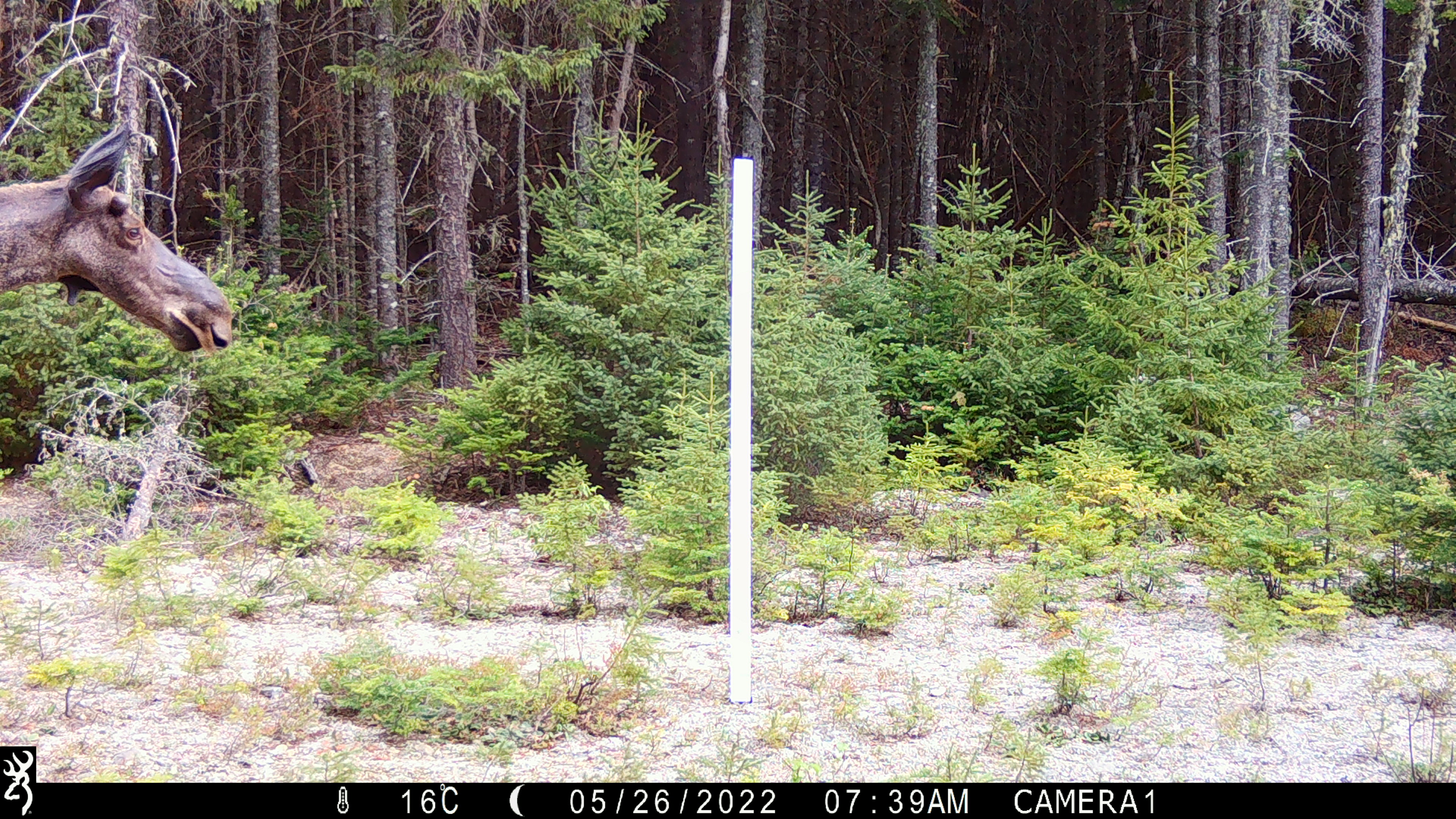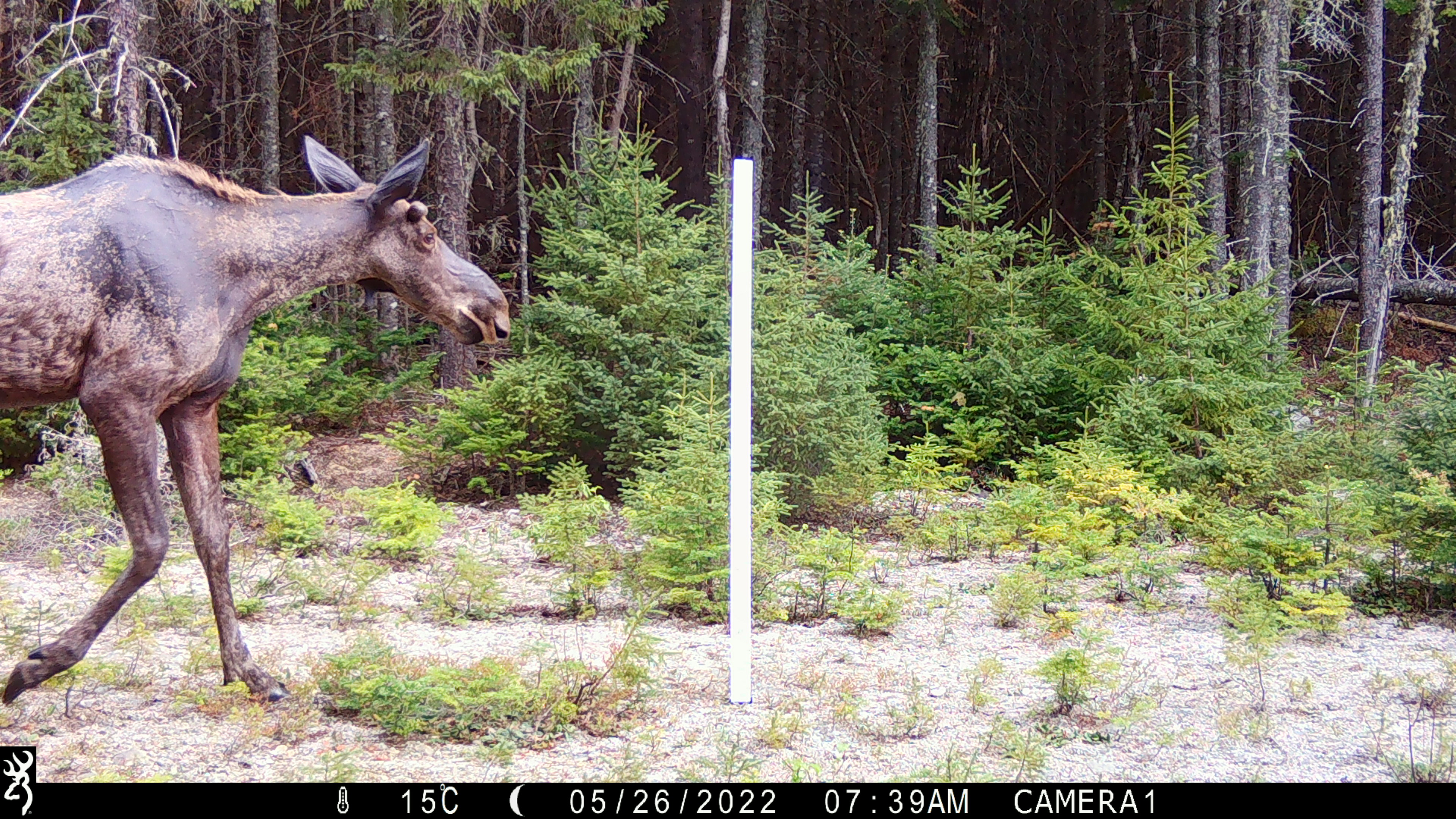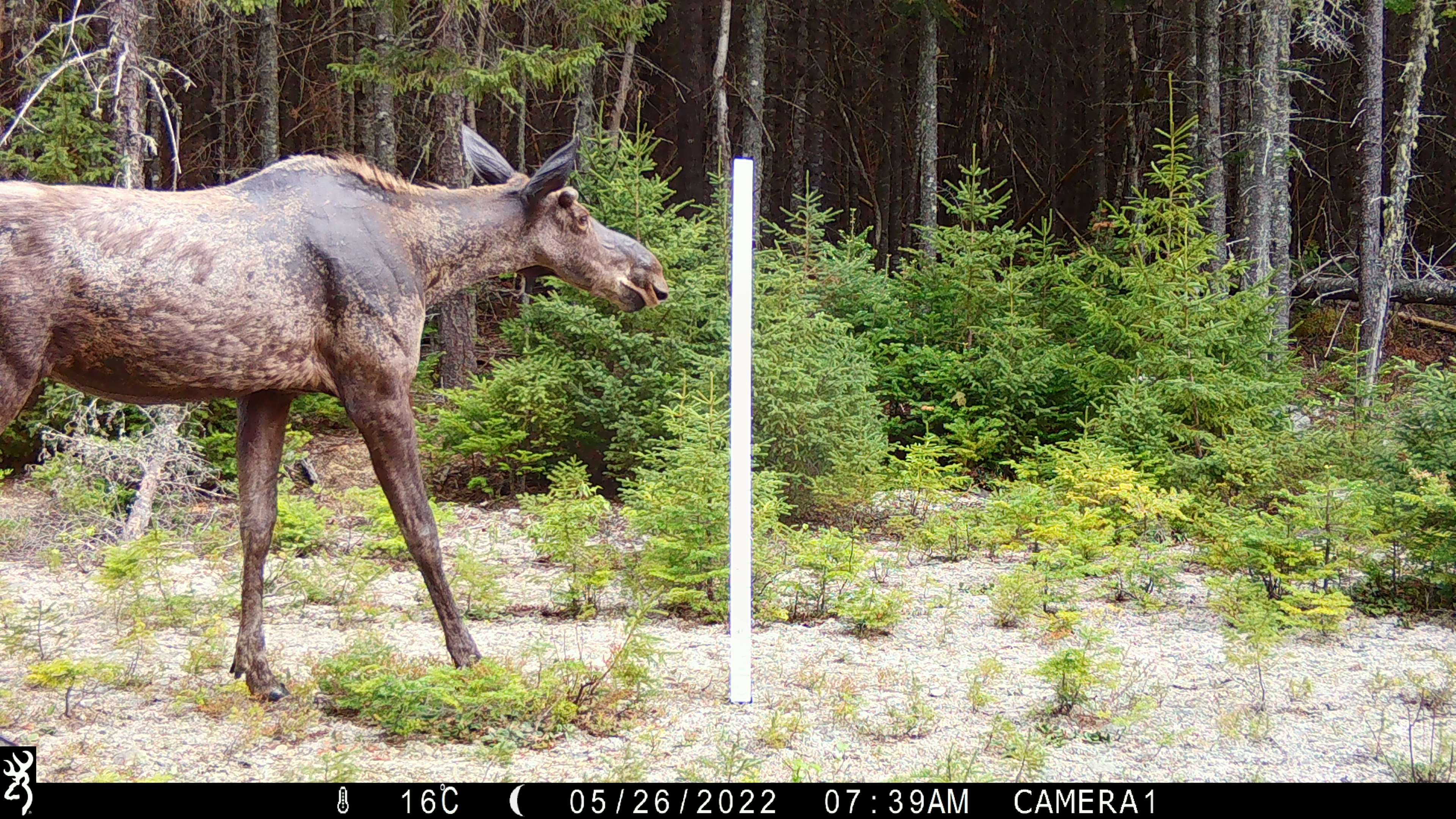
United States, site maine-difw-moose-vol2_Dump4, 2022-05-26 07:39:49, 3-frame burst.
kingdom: Animalia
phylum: Chordata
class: Mammalia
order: Artiodactyla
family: Cervidae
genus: Alces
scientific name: Alces alces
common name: moose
Moose (Alces alces).